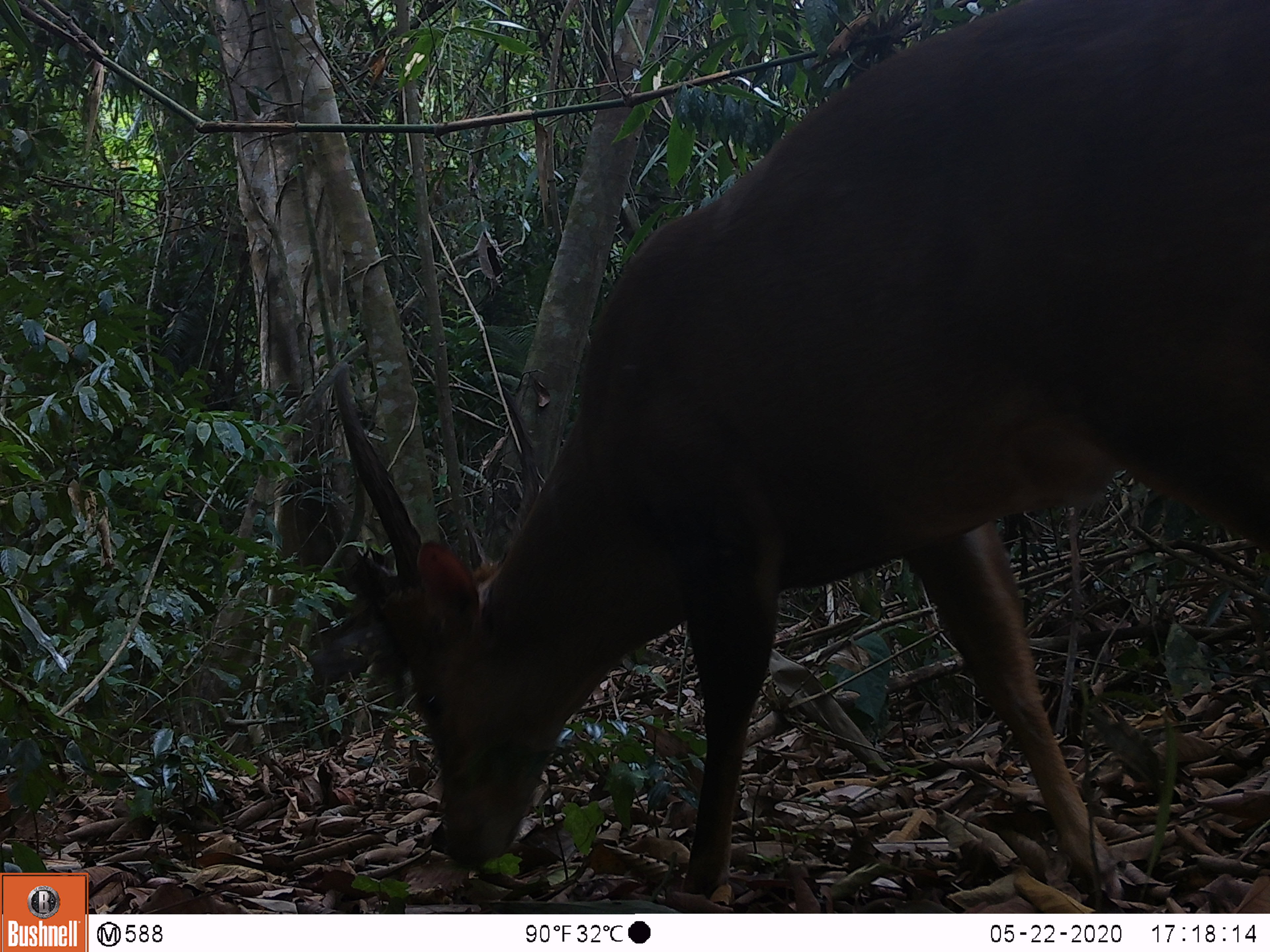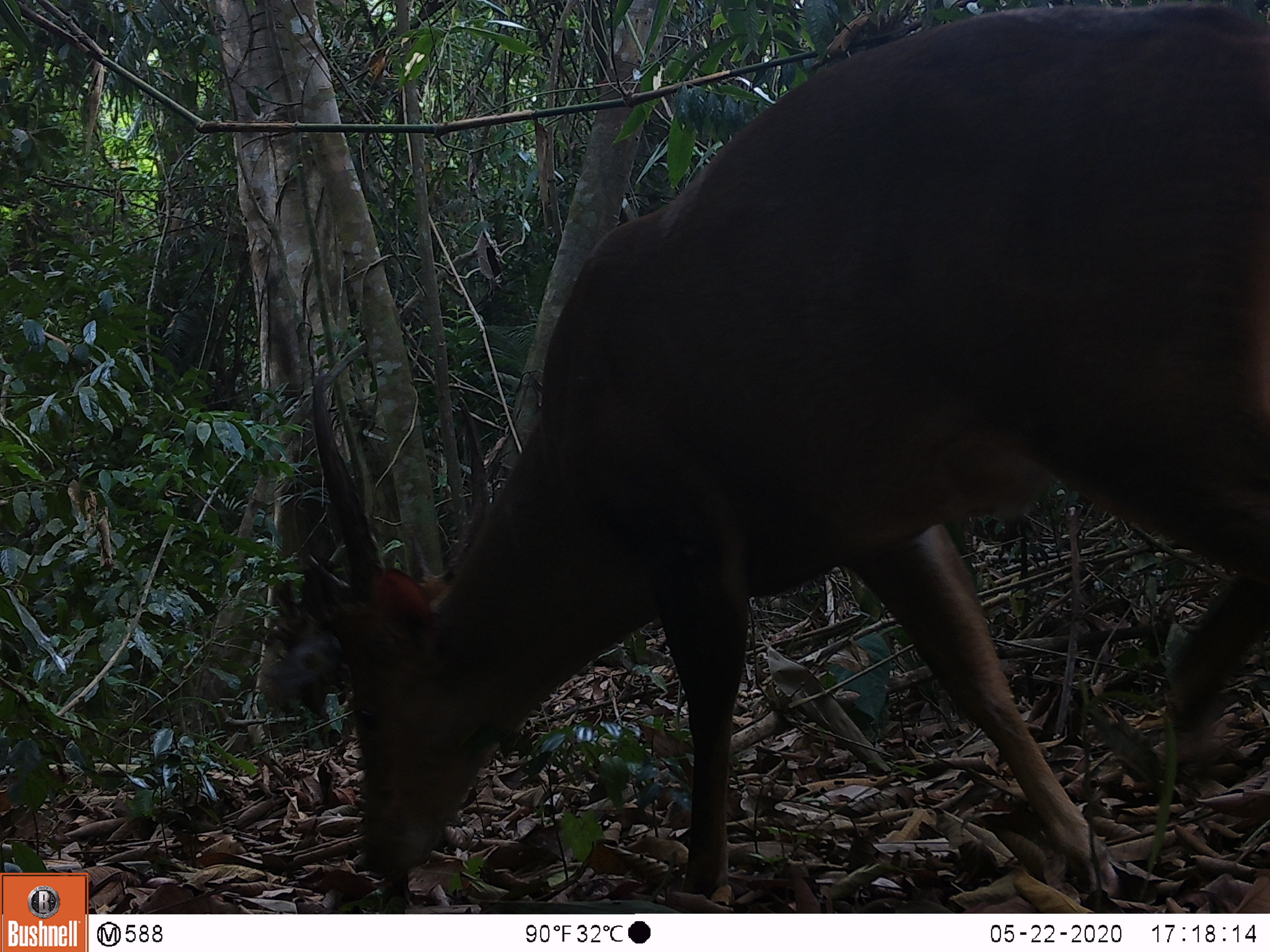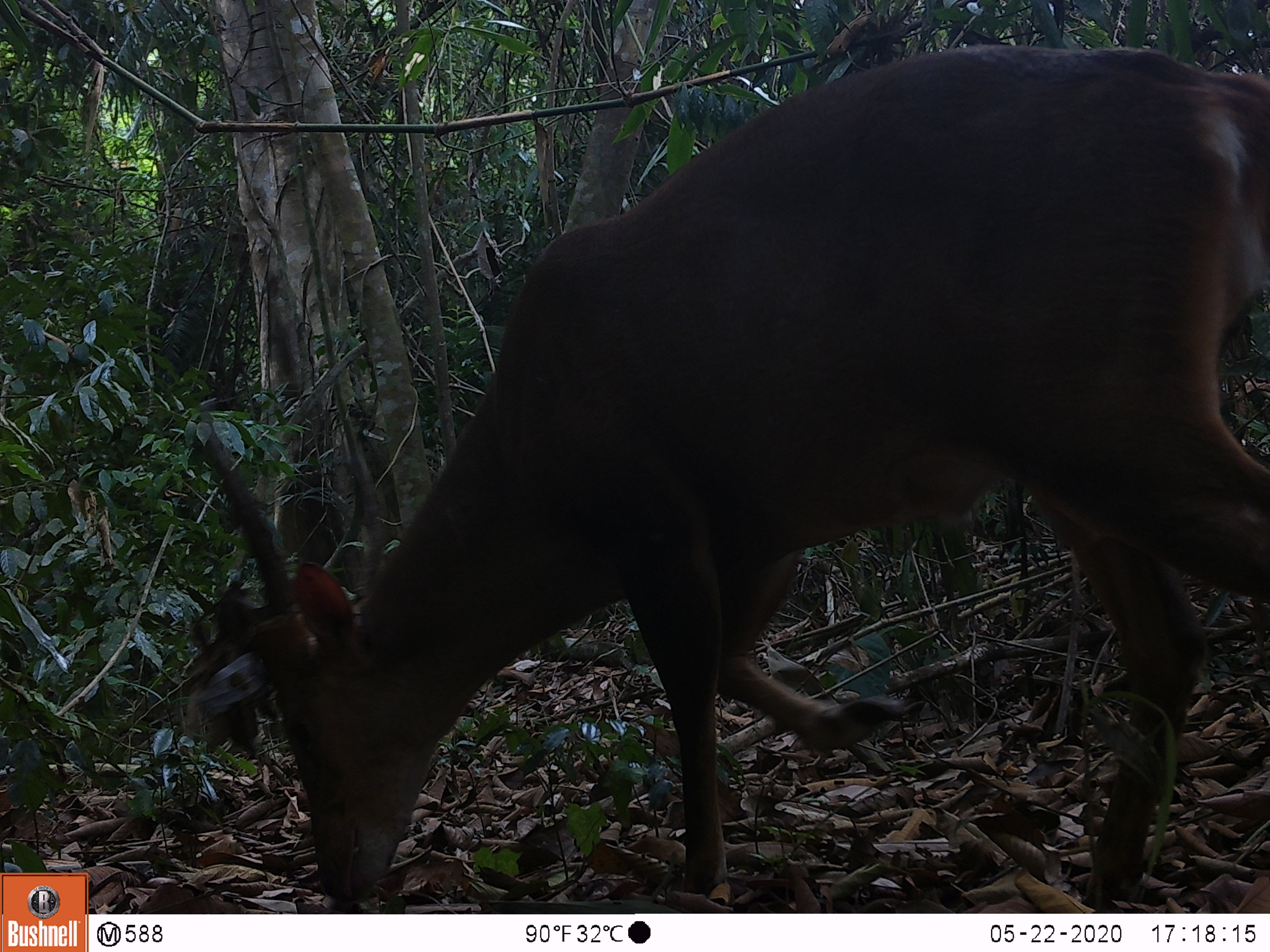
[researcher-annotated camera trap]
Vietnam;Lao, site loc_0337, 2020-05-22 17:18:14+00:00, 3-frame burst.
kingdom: Animalia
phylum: Chordata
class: Mammalia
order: Artiodactyla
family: Cervidae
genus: Muntiacus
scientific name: Muntiacus vuquangensis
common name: large-antlered muntjac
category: large antlered muntjac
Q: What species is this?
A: Large antlered muntjac (large-antlered muntjac) (Muntiacus vuquangensis).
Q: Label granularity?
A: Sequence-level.